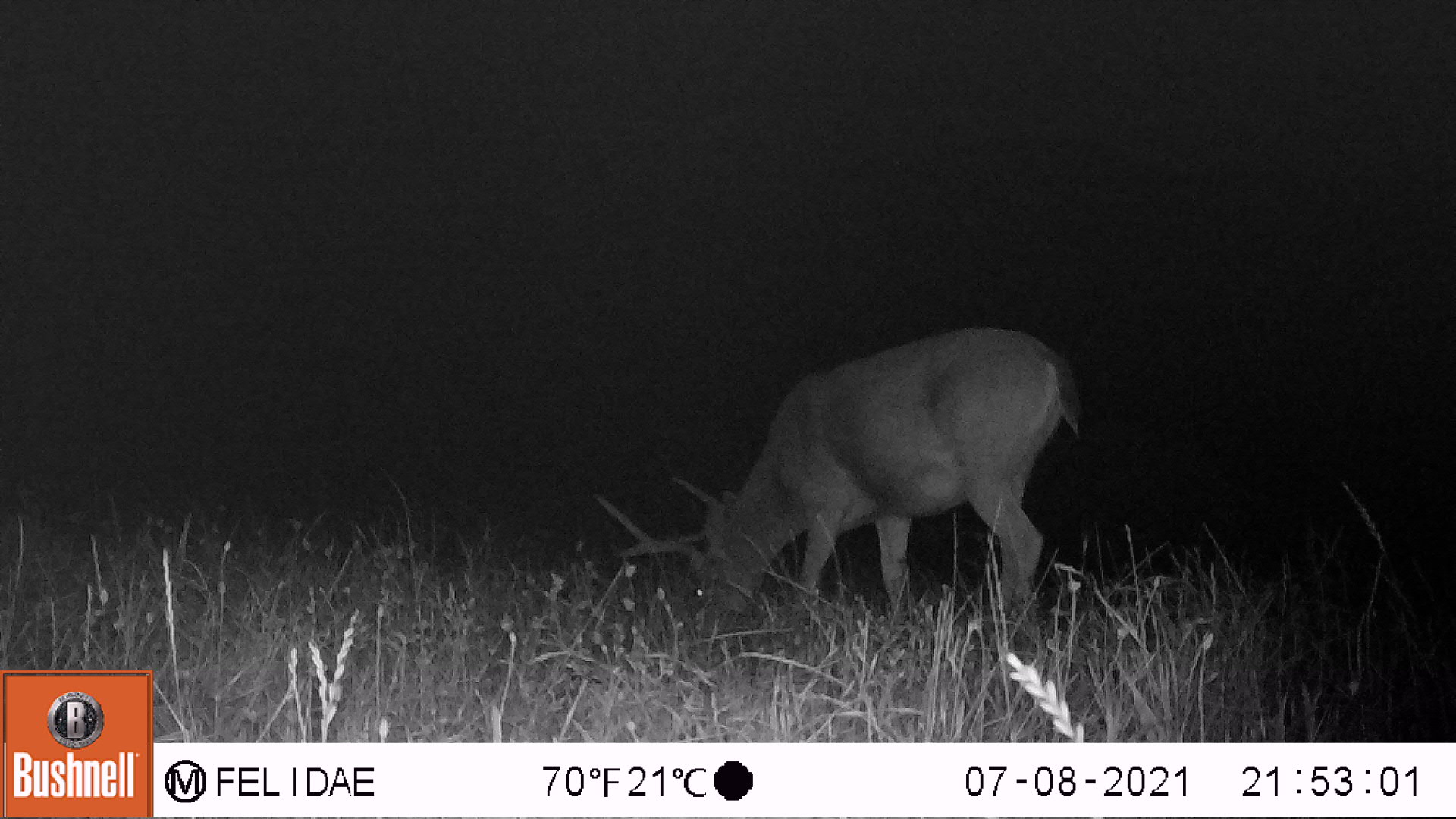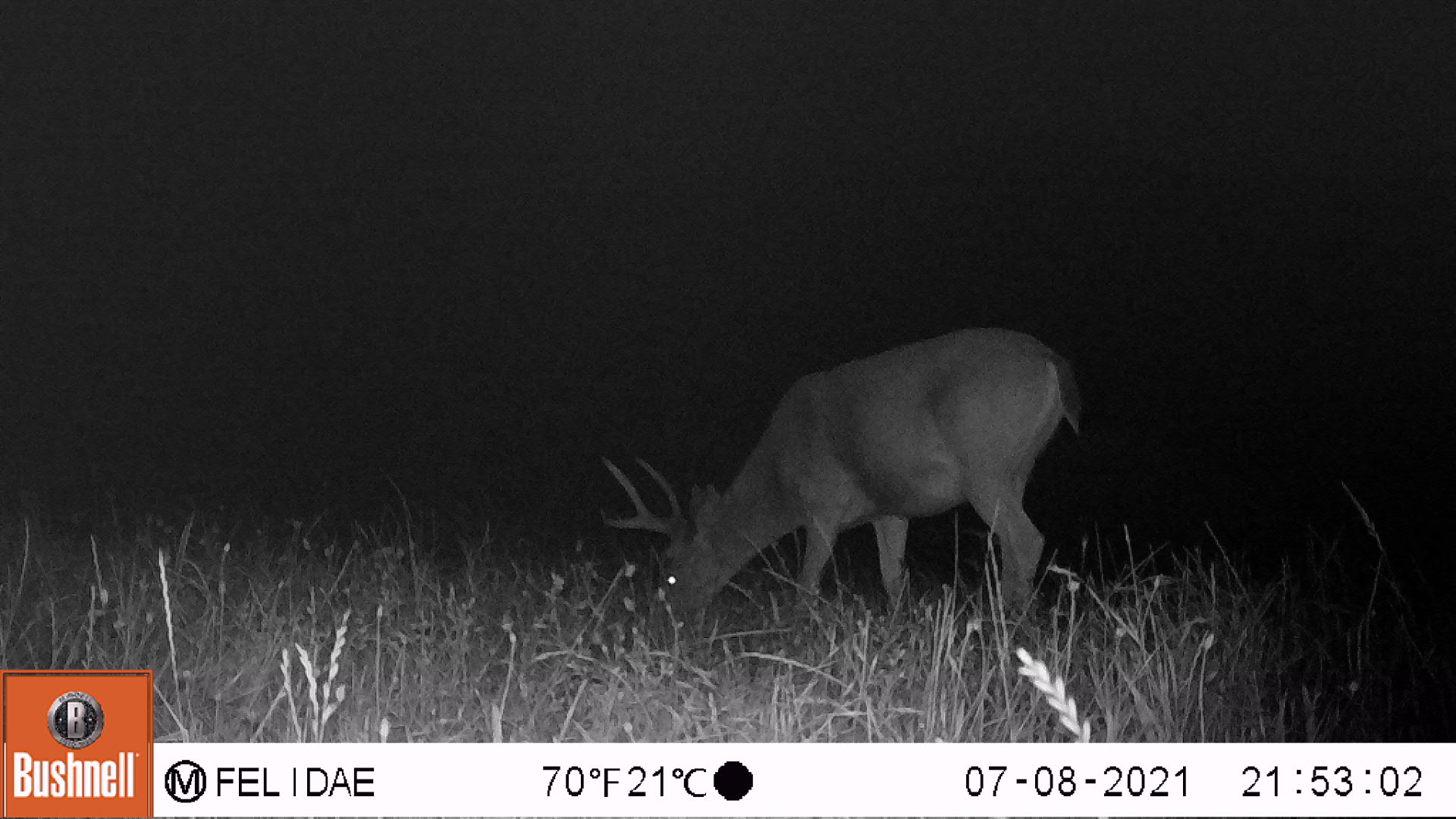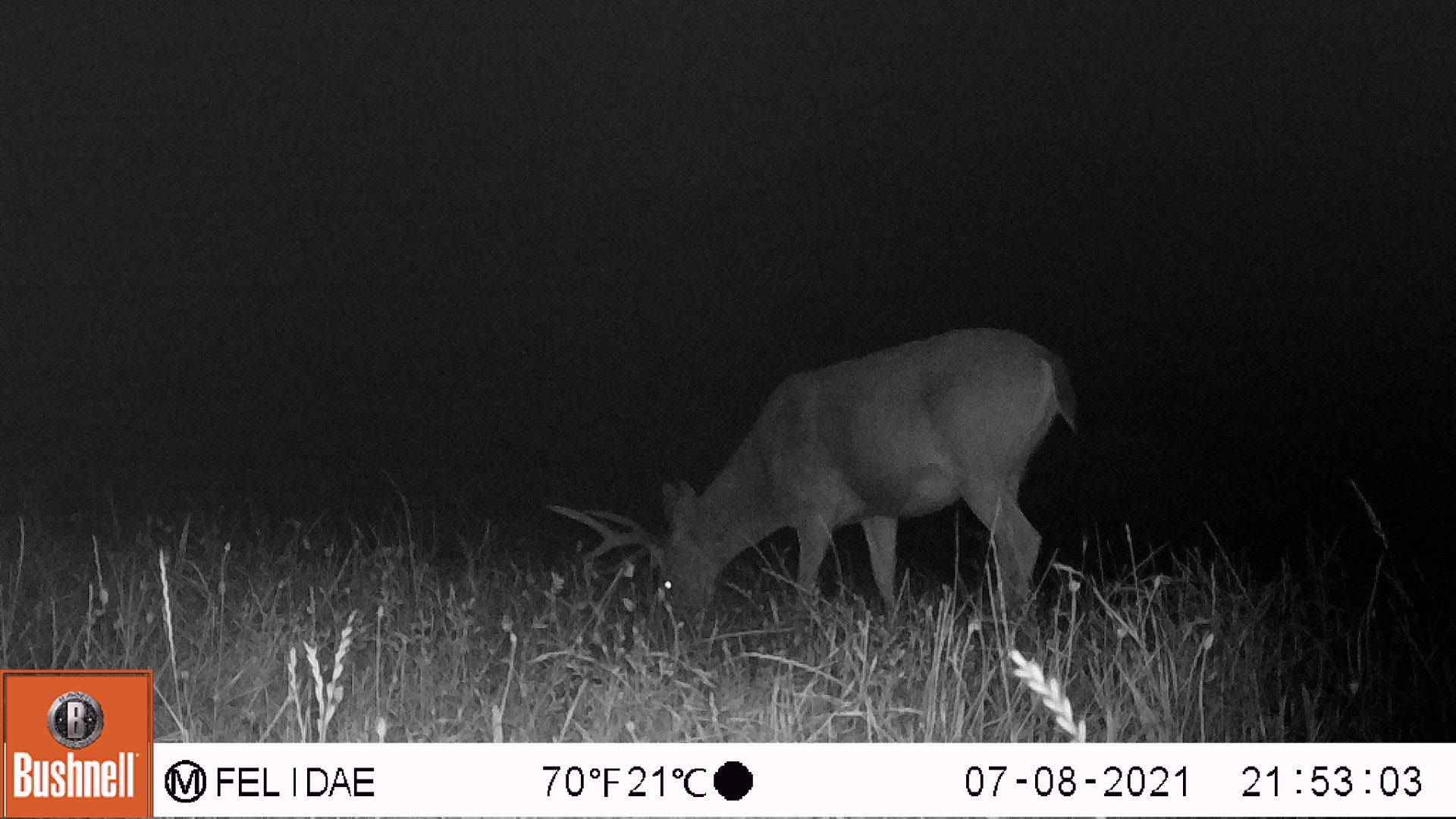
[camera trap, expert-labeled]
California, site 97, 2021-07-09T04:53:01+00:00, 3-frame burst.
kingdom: Animalia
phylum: Chordata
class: Mammalia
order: Artiodactyla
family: Cervidae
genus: Odocoileus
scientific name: Odocoileus hemionus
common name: mule deer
Mule deer (Odocoileus hemionus).